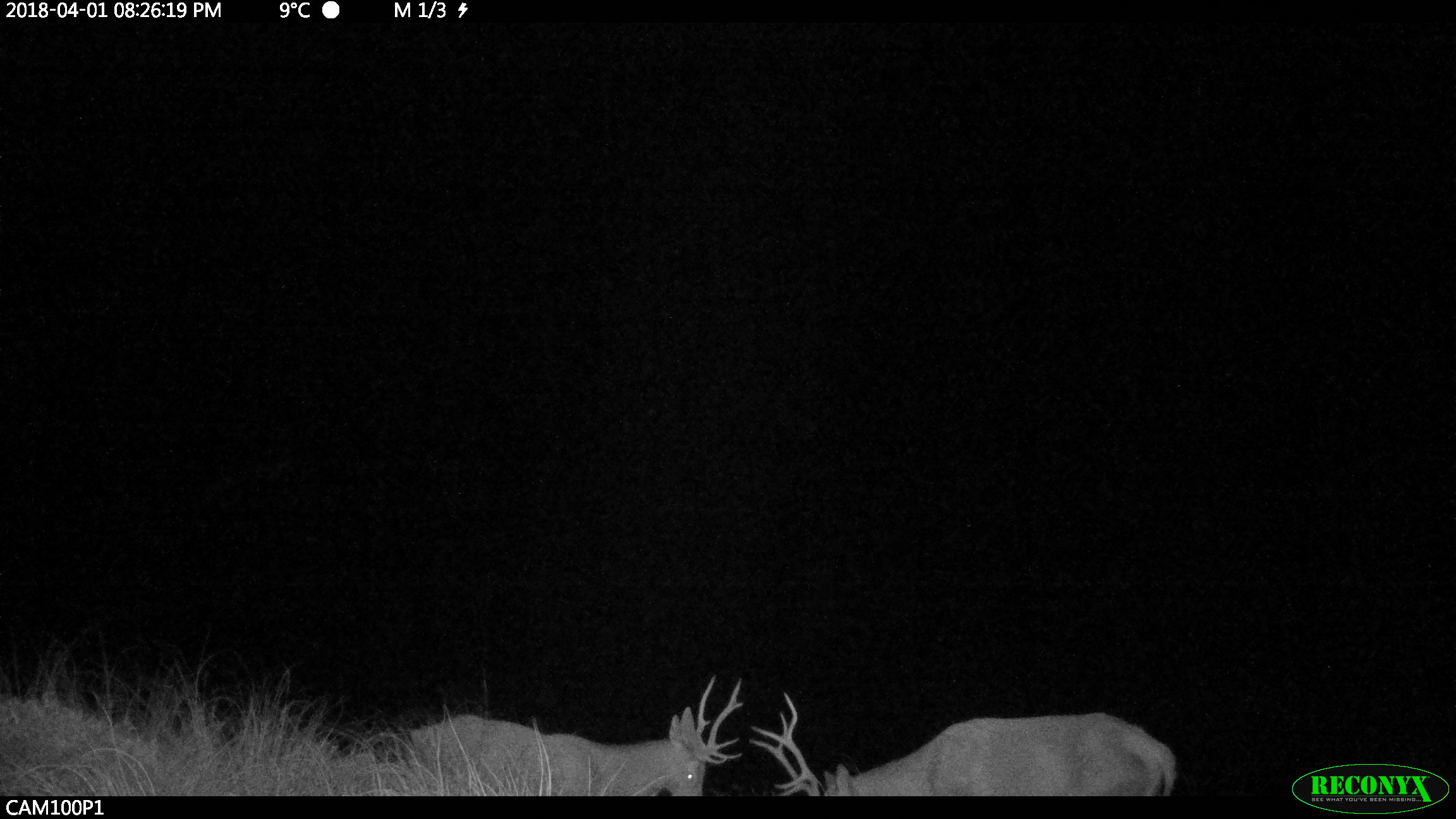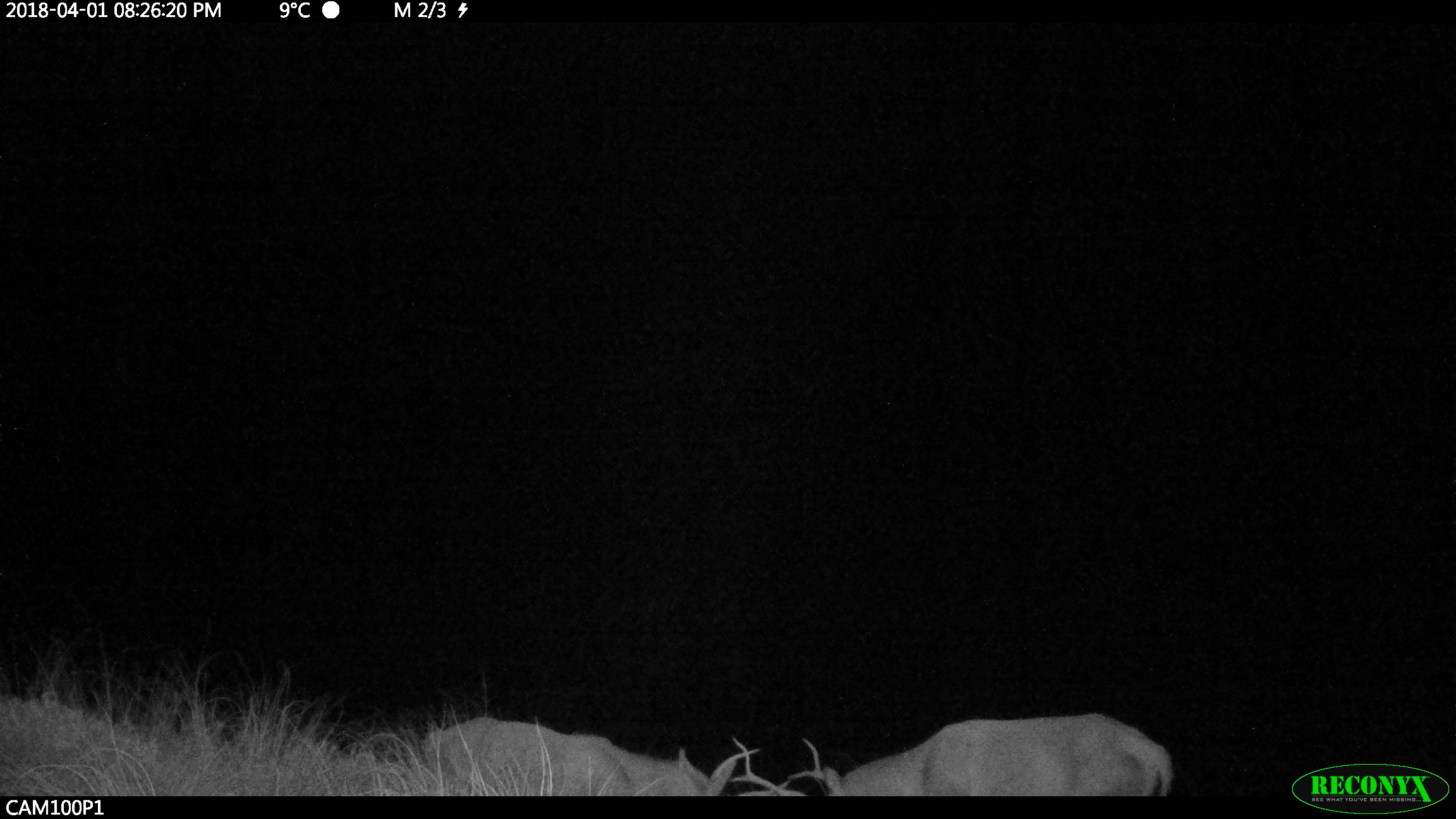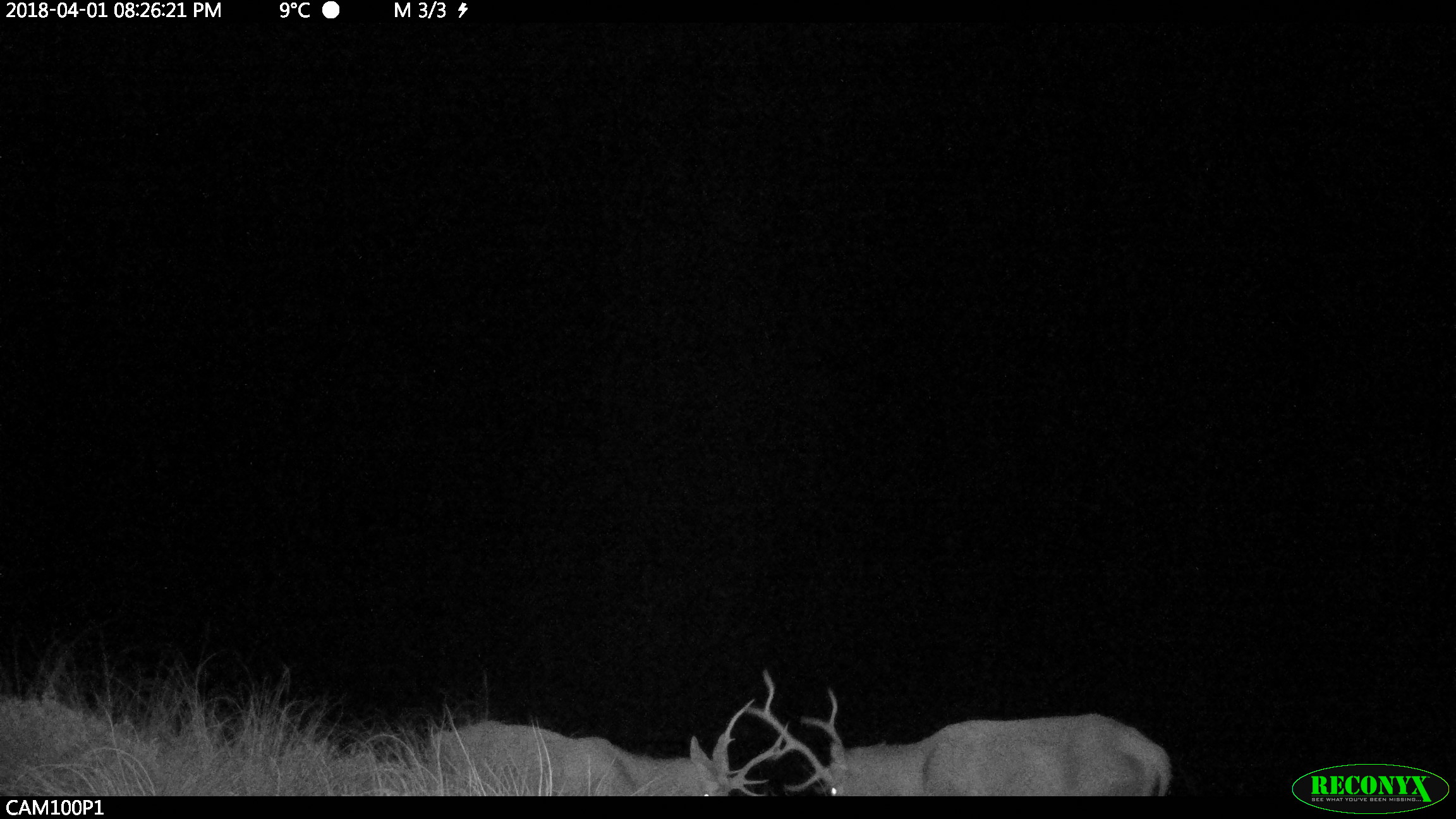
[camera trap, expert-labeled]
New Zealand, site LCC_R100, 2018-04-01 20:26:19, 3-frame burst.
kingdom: Animalia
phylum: Chordata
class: Mammalia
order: Artiodactyla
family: Cervidae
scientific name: Cervidae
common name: deer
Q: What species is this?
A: Deer (Cervidae).